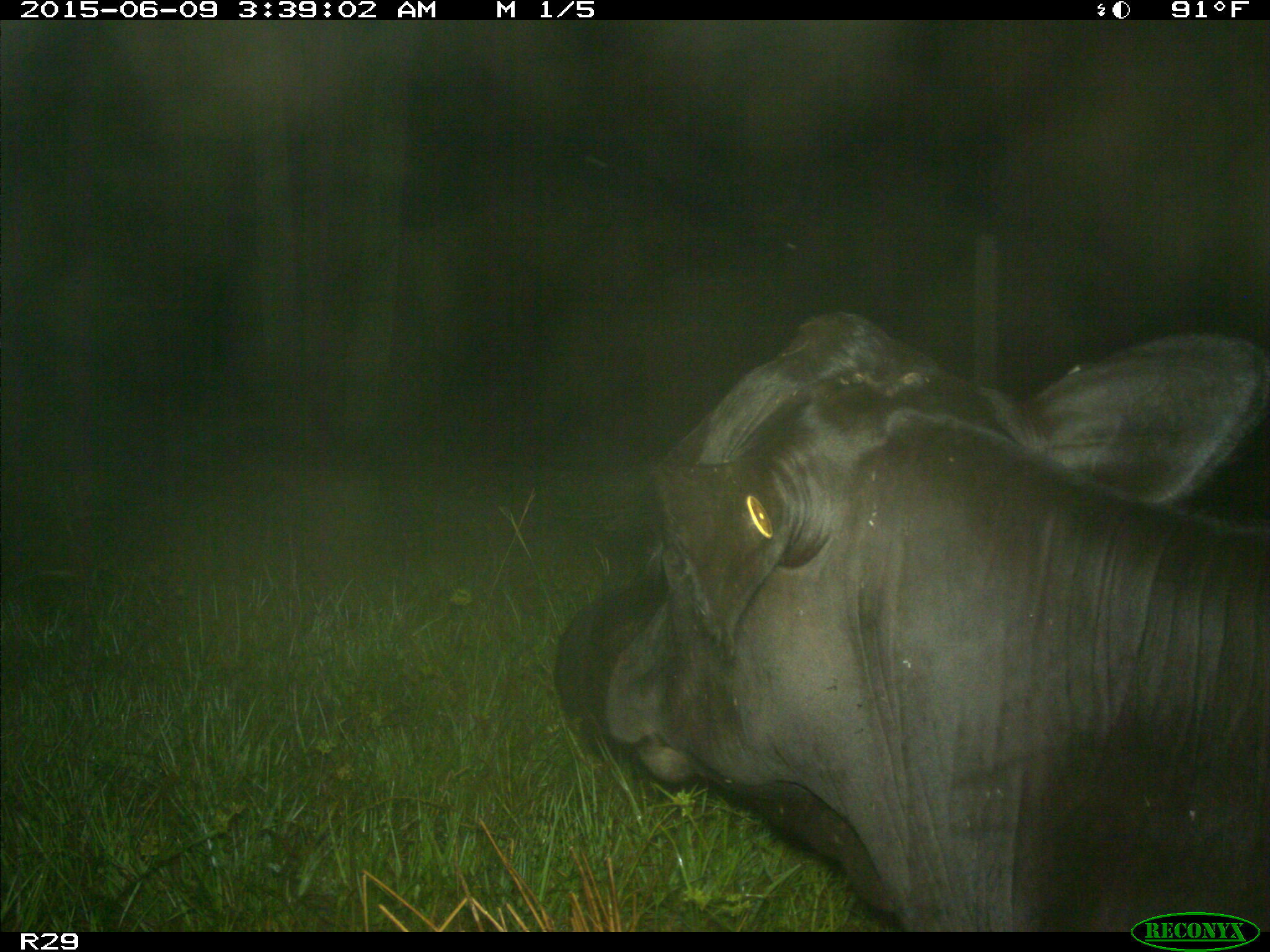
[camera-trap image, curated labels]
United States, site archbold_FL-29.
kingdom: Animalia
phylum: Chordata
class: Mammalia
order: Artiodactyla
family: Bovidae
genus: Bos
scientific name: Bos taurus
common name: domestic cow